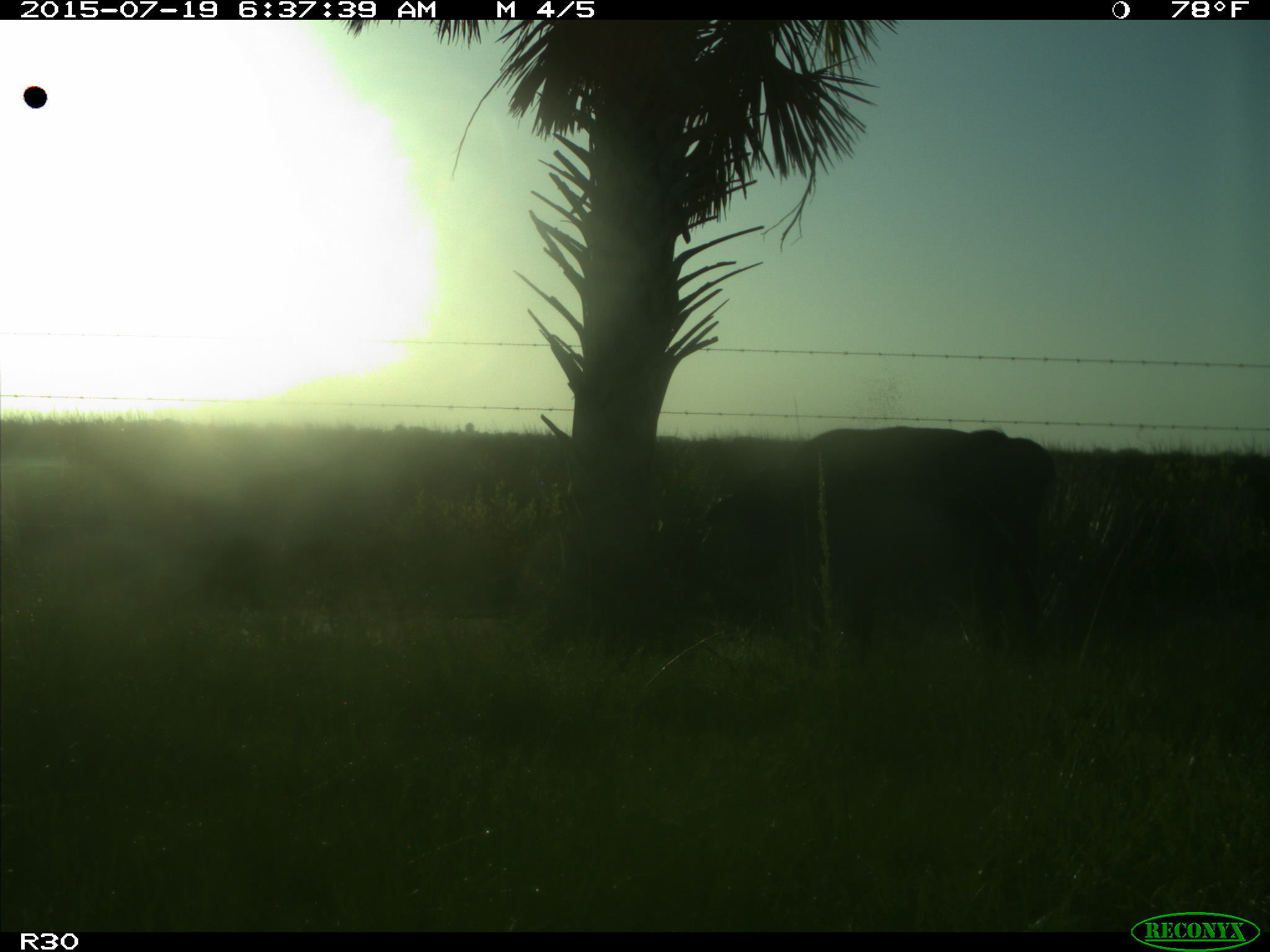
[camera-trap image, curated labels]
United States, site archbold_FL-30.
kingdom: Animalia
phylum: Chordata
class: Mammalia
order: Artiodactyla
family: Bovidae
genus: Bos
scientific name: Bos taurus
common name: domestic cow